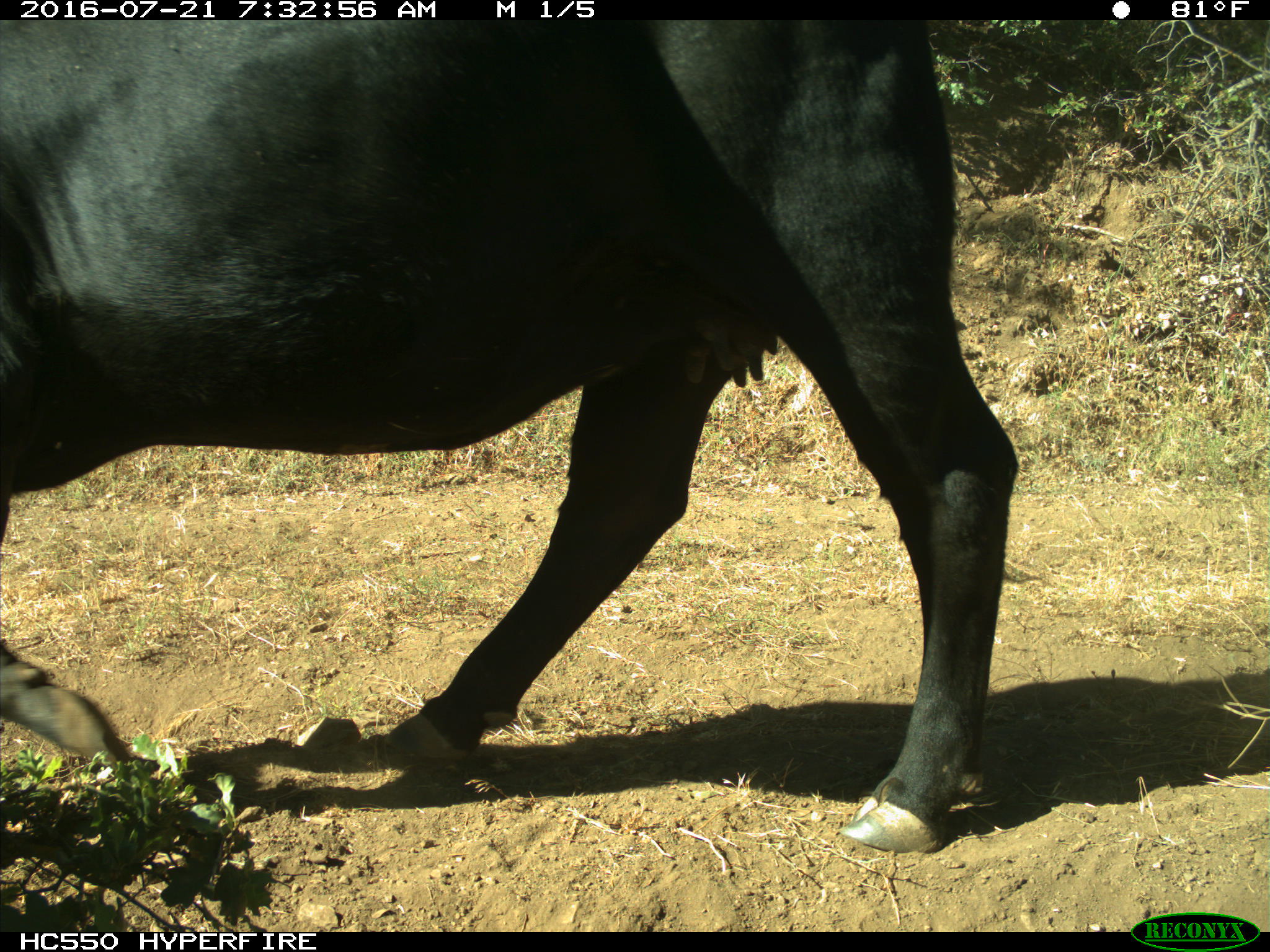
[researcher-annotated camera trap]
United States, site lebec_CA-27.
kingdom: Animalia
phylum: Chordata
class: Mammalia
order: Artiodactyla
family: Bovidae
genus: Bos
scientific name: Bos taurus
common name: domestic cow